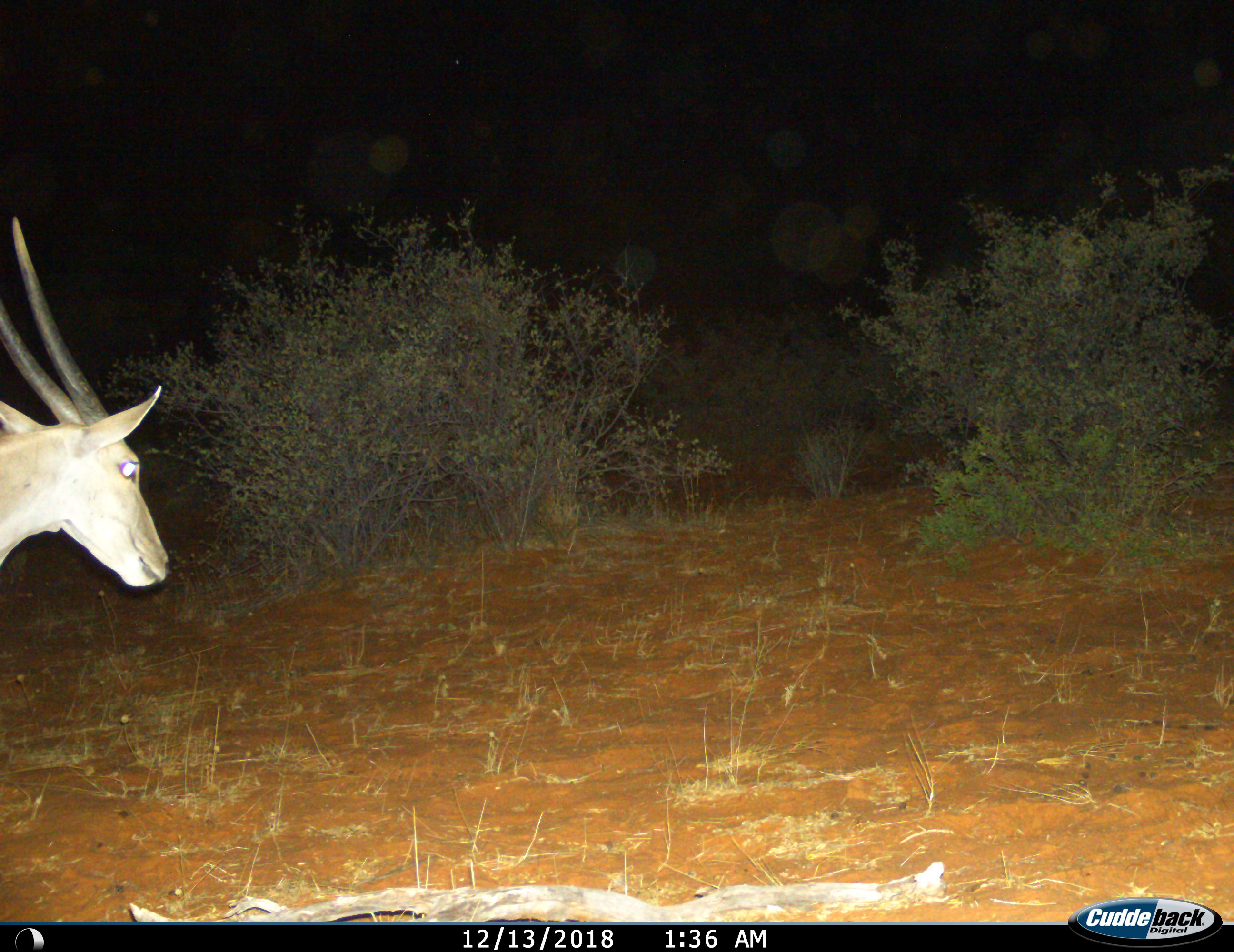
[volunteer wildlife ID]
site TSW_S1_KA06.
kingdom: Animalia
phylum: Chordata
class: Mammalia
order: Artiodactyla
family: Bovidae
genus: Tragelaphus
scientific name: Tragelaphus oryx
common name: eland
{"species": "eland (Tragelaphus oryx)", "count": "1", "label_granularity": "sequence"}